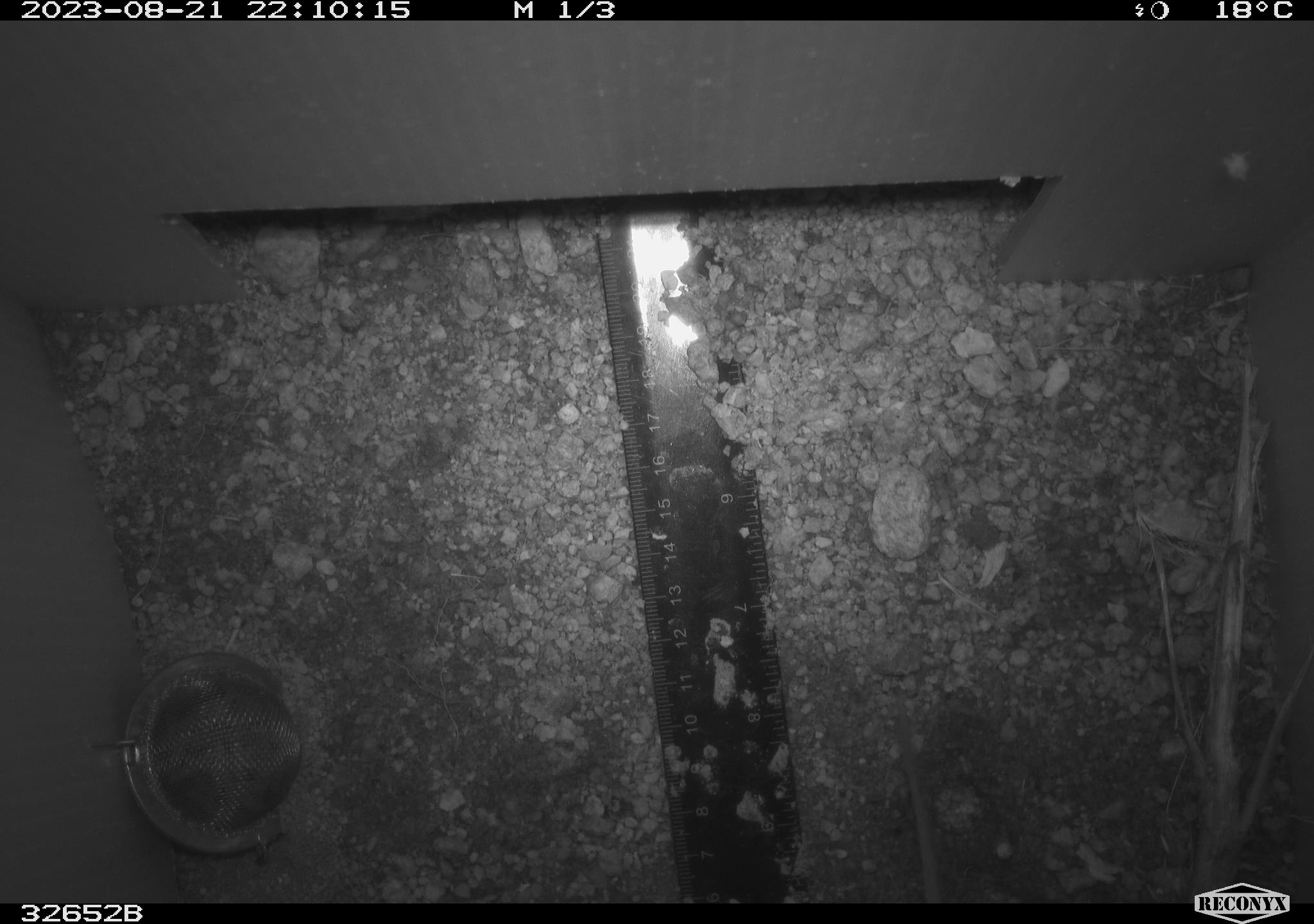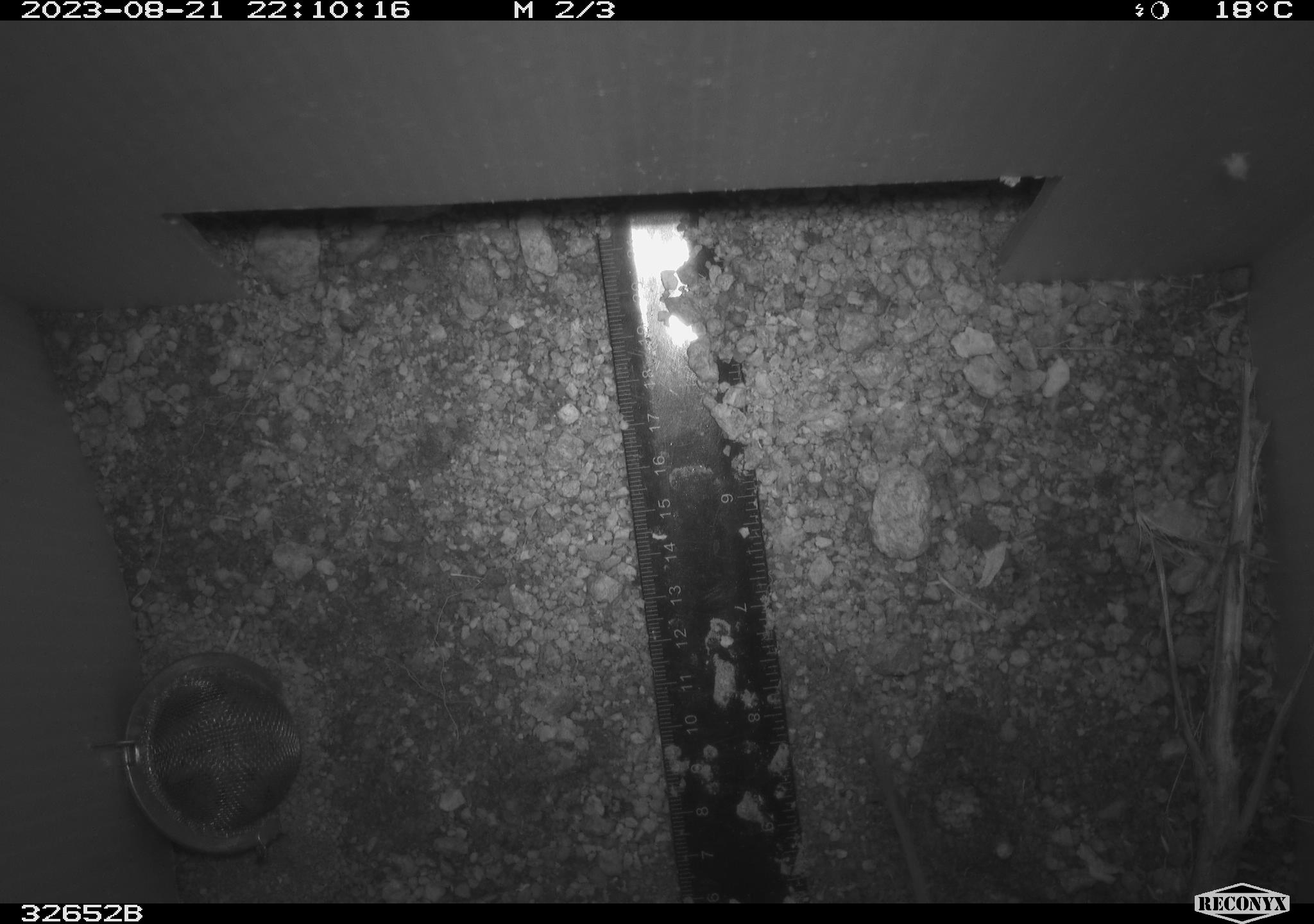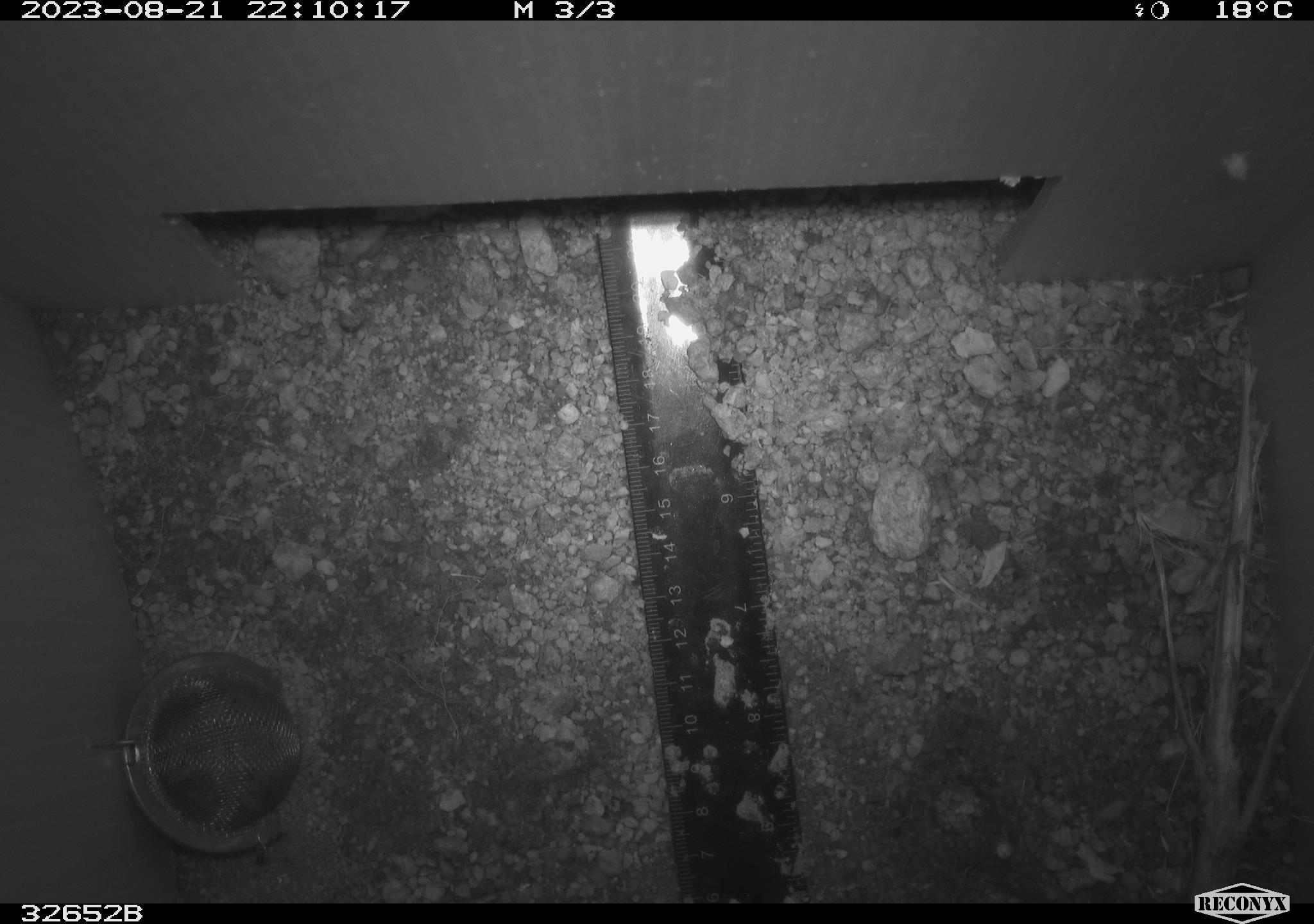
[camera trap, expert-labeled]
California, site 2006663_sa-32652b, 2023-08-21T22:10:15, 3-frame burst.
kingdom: Animalia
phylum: Chordata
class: Mammalia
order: Rodentia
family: Heteromyidae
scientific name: Heteromyidae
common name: kangaroo rats and pocket mice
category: heteromyidae family